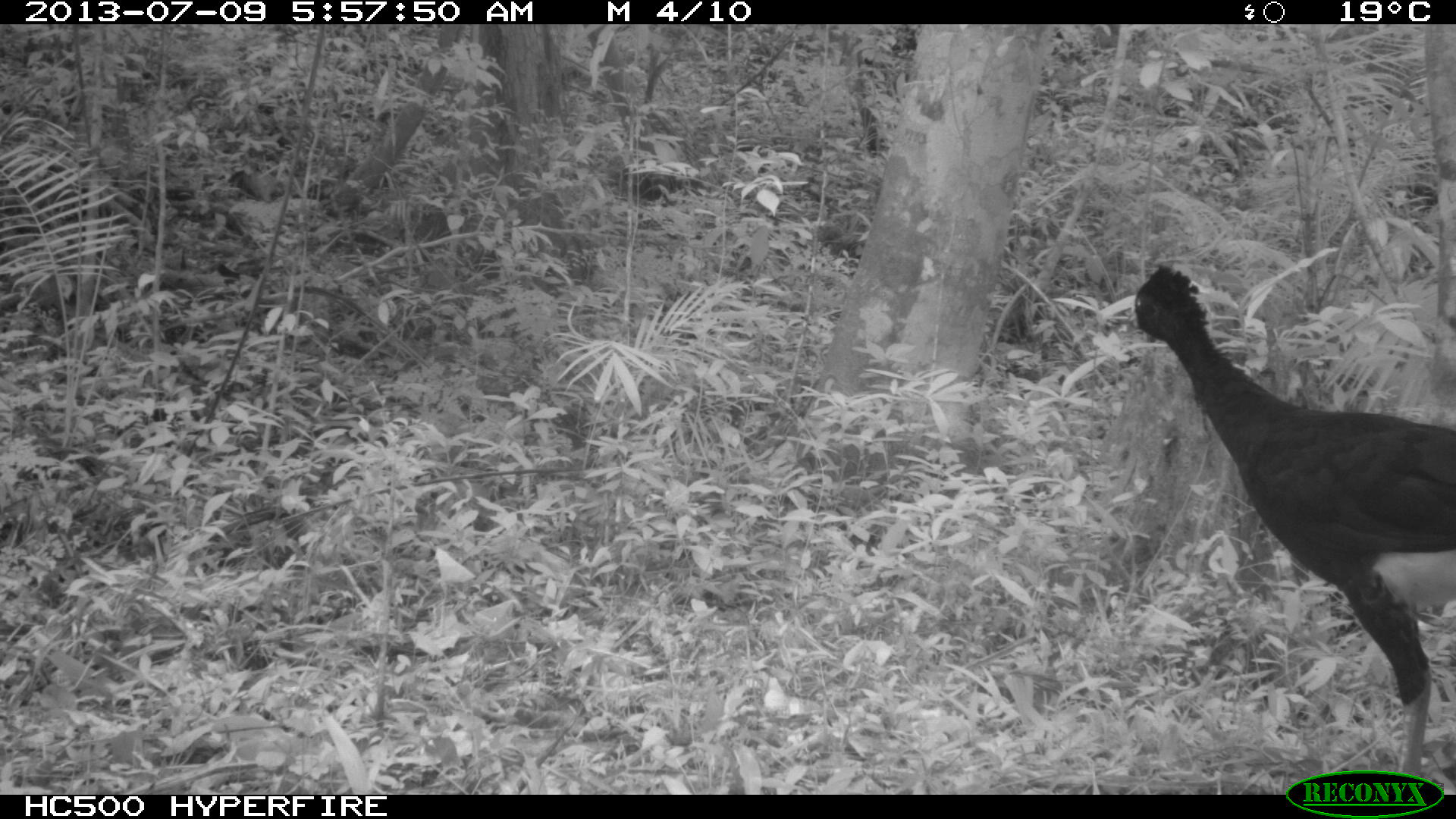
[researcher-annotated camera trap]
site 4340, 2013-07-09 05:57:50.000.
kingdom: Animalia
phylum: Chordata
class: Aves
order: Galliformes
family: Cracidae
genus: Crax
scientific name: Crax rubra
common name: great curassow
Crax rubra (great curassow), count 1, sex male.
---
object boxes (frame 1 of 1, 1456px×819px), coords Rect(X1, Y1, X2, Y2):
crax rubra: Rect(1125, 262, 1453, 793)